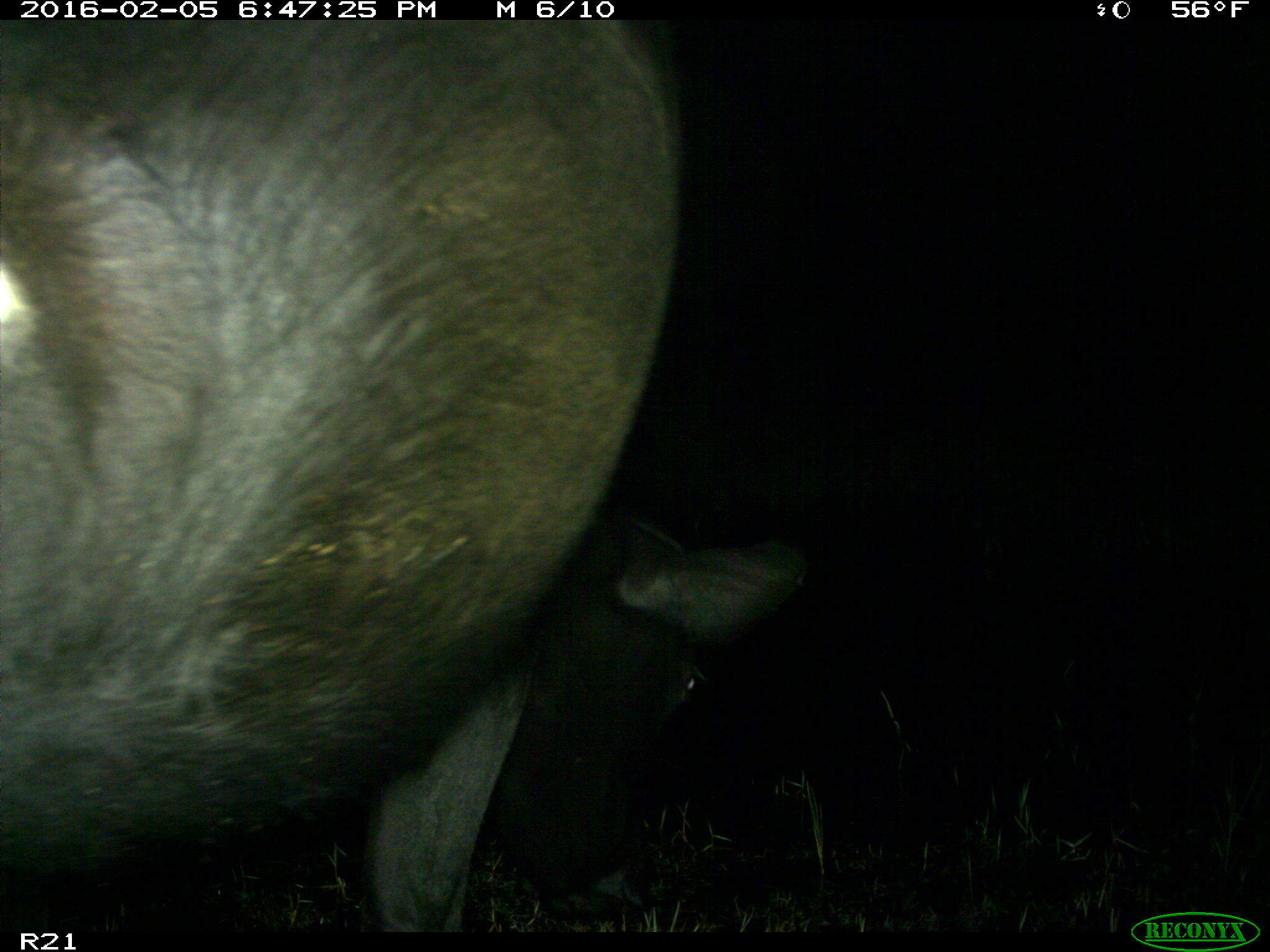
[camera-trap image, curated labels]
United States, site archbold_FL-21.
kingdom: Animalia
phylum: Chordata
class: Mammalia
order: Artiodactyla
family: Bovidae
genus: Bos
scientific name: Bos taurus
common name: domestic cow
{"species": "Bos taurus (domestic cow)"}